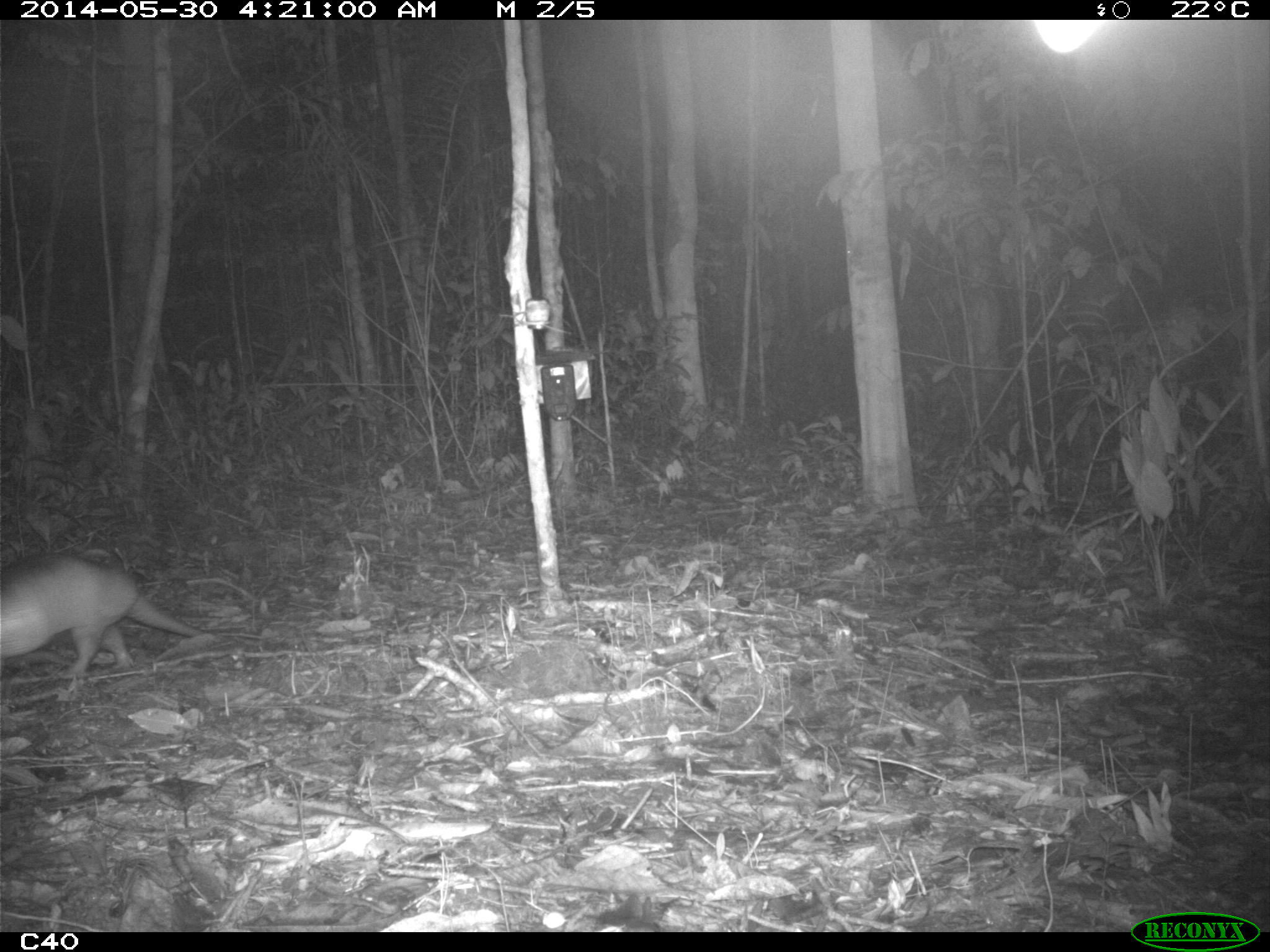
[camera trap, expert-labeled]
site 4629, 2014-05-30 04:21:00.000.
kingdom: Animalia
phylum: Chordata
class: Mammalia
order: Cingulata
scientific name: Cingulata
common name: armadillo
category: unknown armadillo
Unknown armadillo (armadillo) (Cingulata), count 2, age adult.